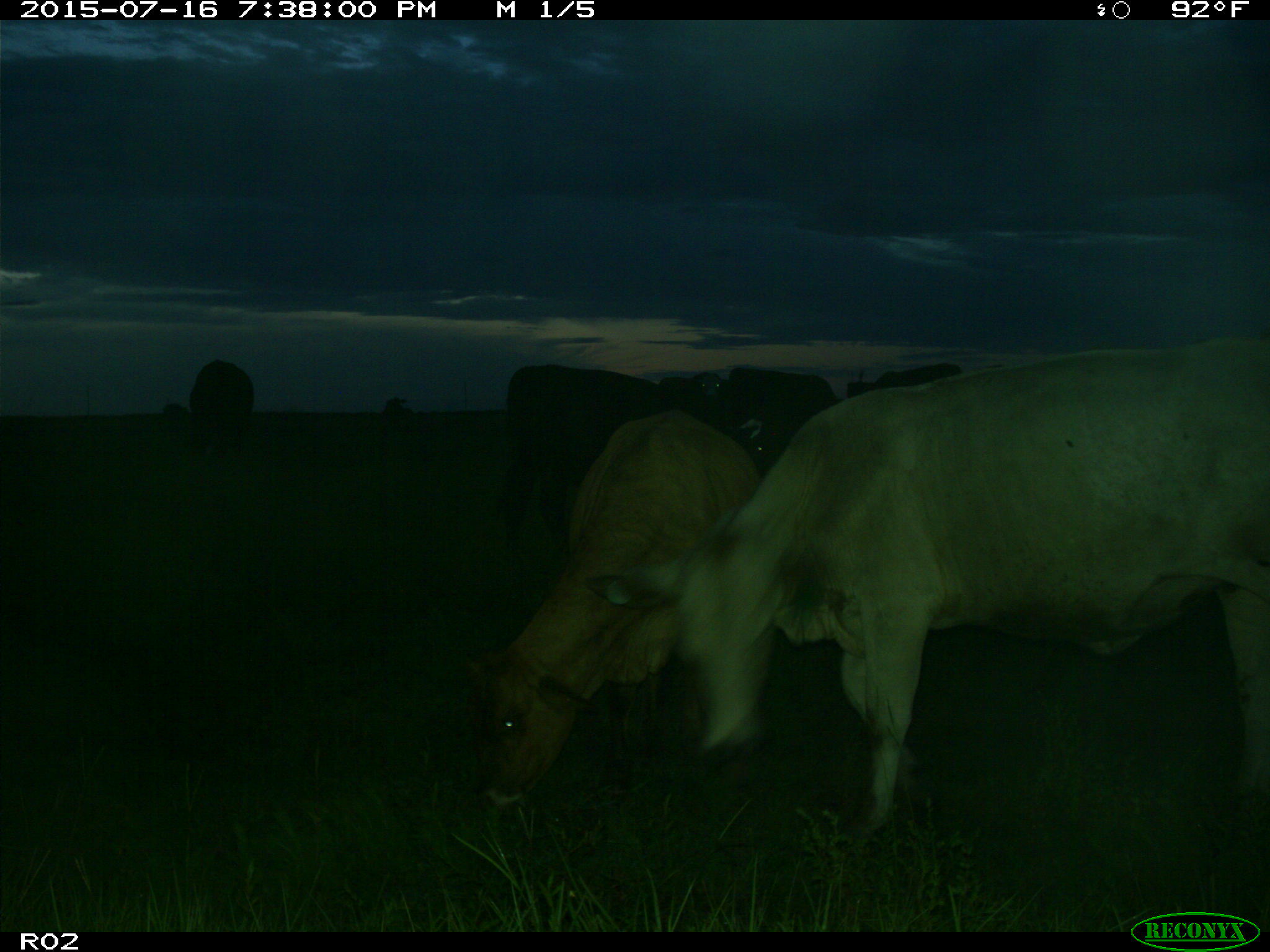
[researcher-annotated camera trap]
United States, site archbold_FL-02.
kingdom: Animalia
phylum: Chordata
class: Mammalia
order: Artiodactyla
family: Bovidae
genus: Bos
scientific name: Bos taurus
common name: domestic cow